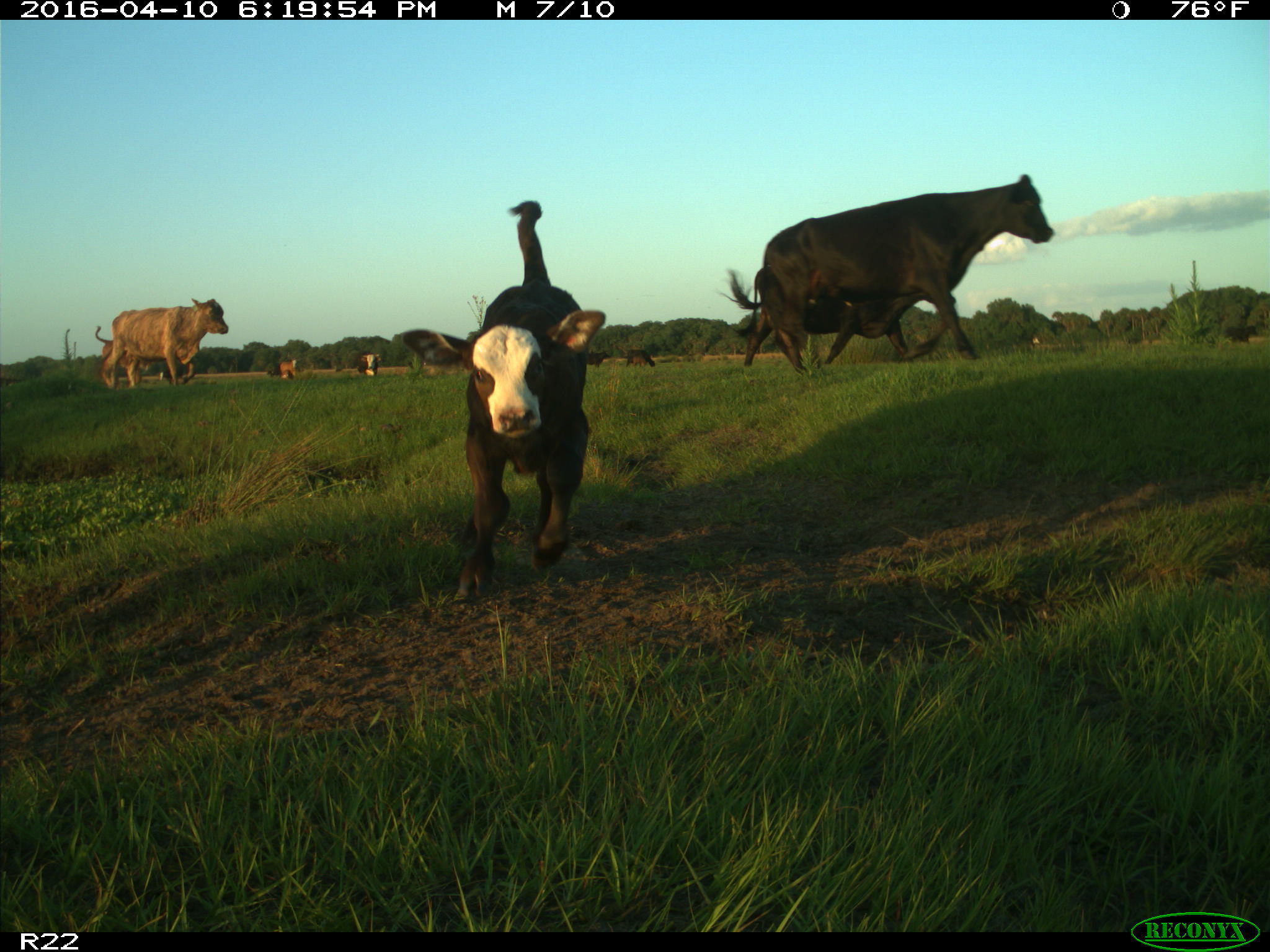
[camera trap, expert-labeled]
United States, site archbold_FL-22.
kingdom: Animalia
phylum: Chordata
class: Mammalia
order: Artiodactyla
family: Bovidae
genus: Bos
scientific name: Bos taurus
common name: domestic cow